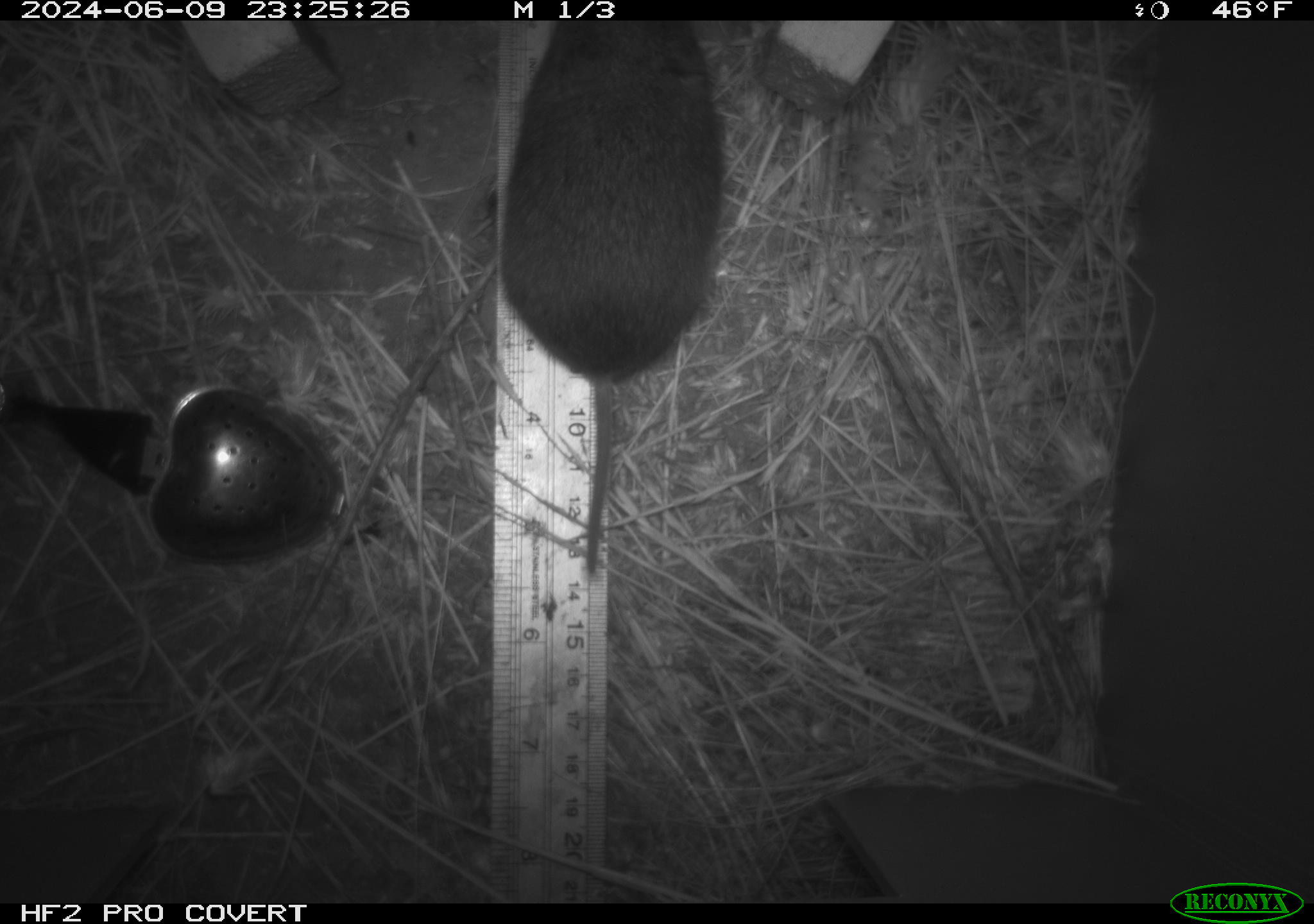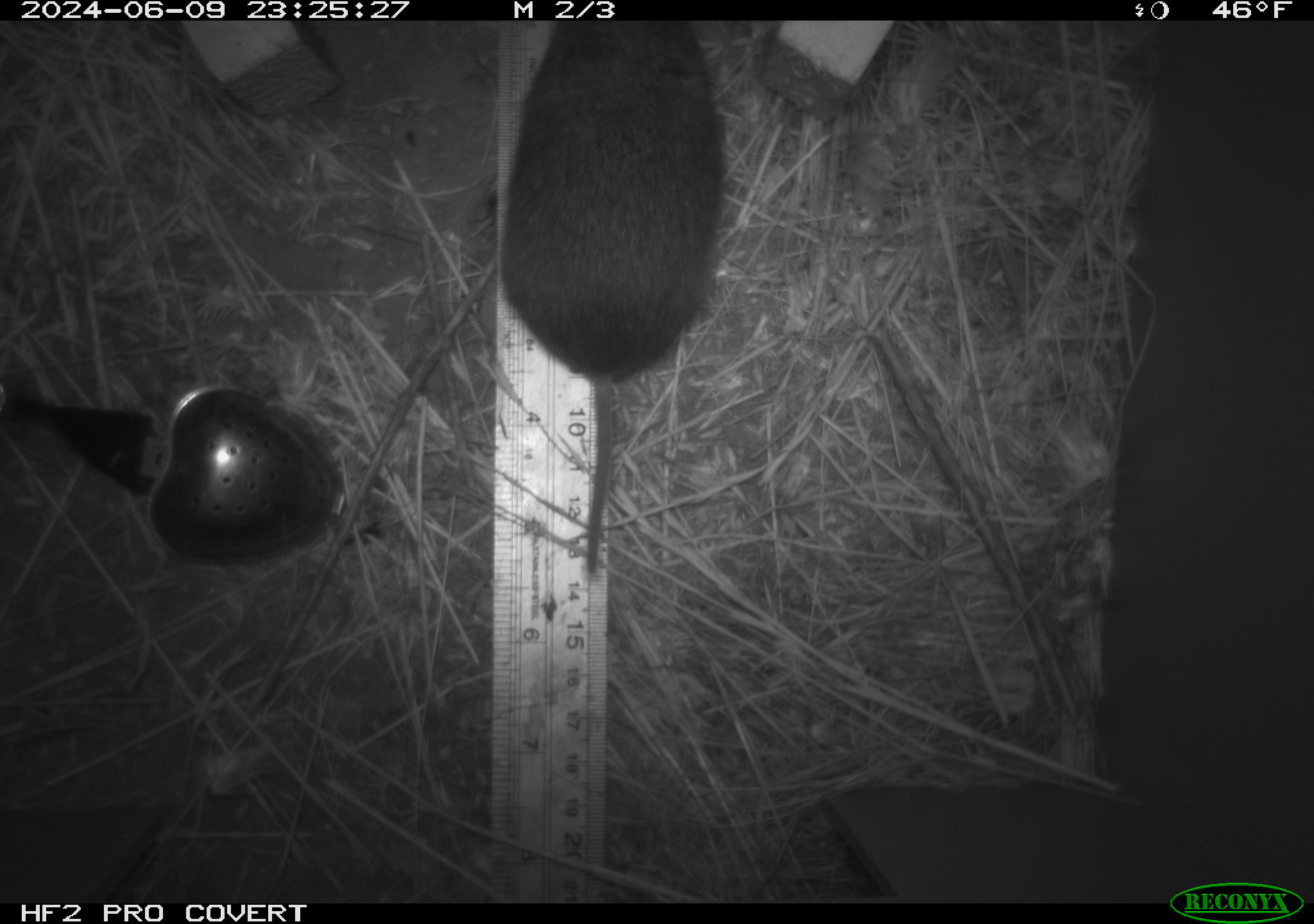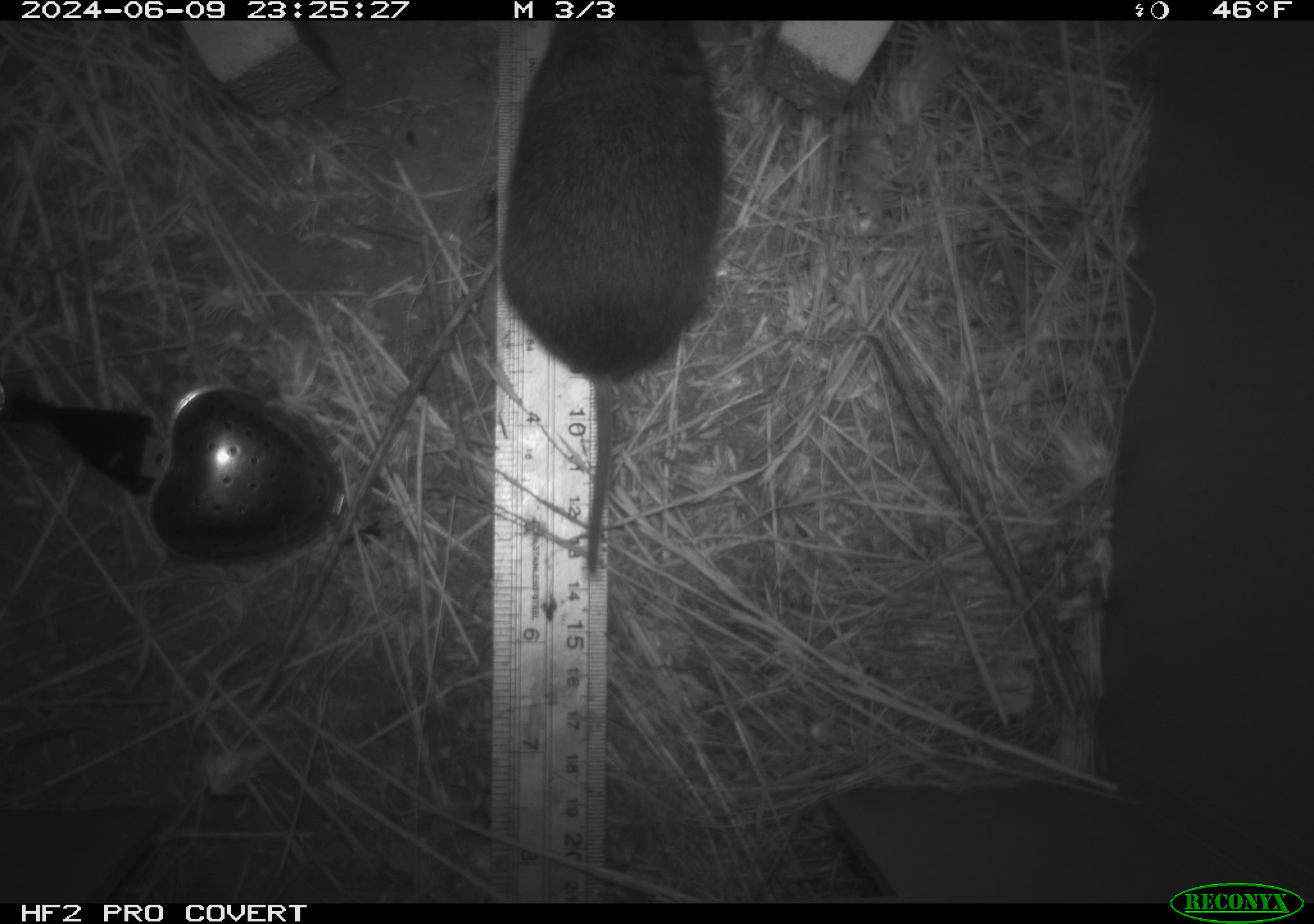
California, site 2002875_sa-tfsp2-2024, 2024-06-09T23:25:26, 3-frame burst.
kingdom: Animalia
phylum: Chordata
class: Mammalia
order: Rodentia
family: Cricetidae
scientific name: Arvicolinae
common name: voles, lemmings, and muskrats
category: arvicolinae subfamily